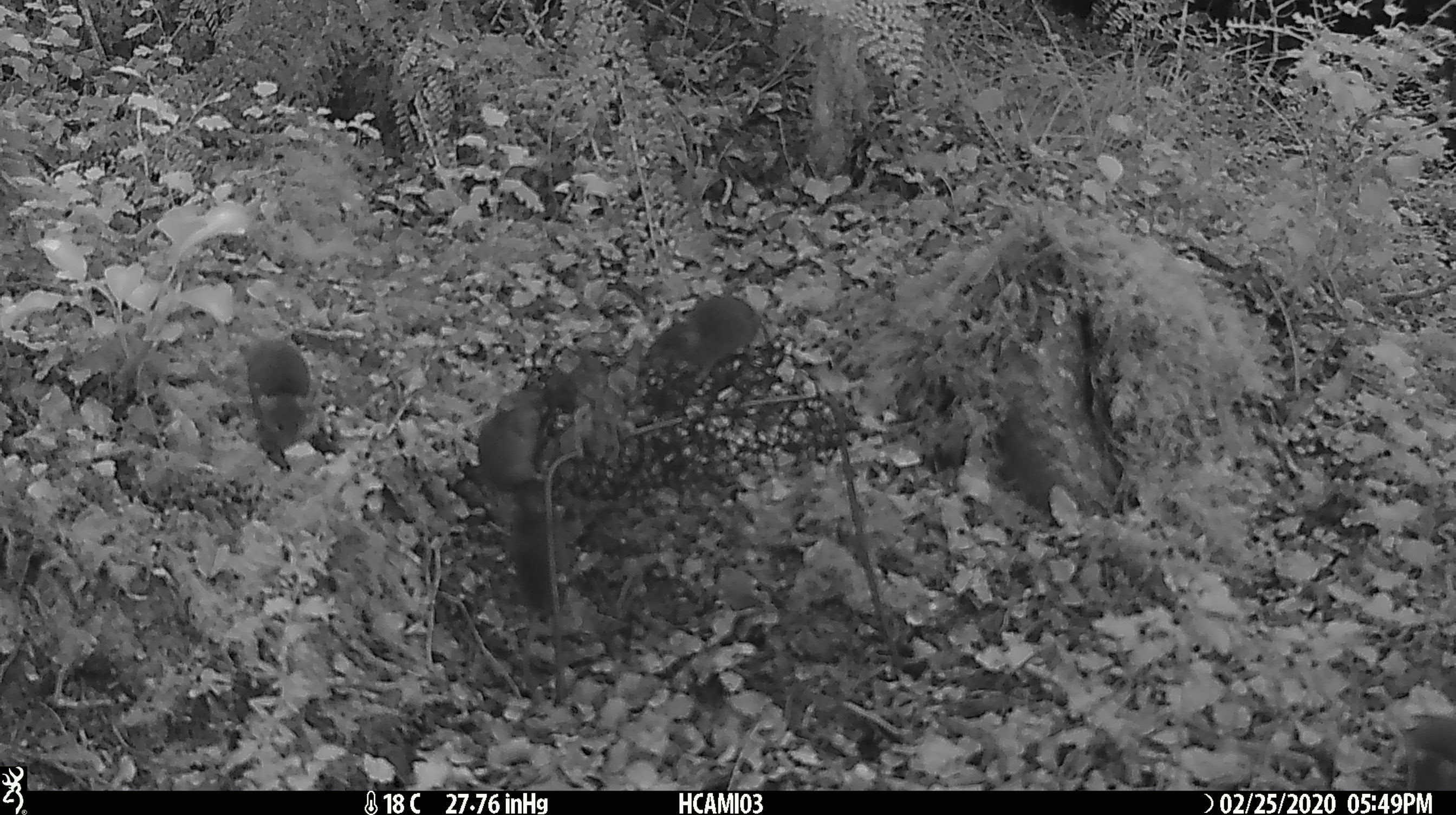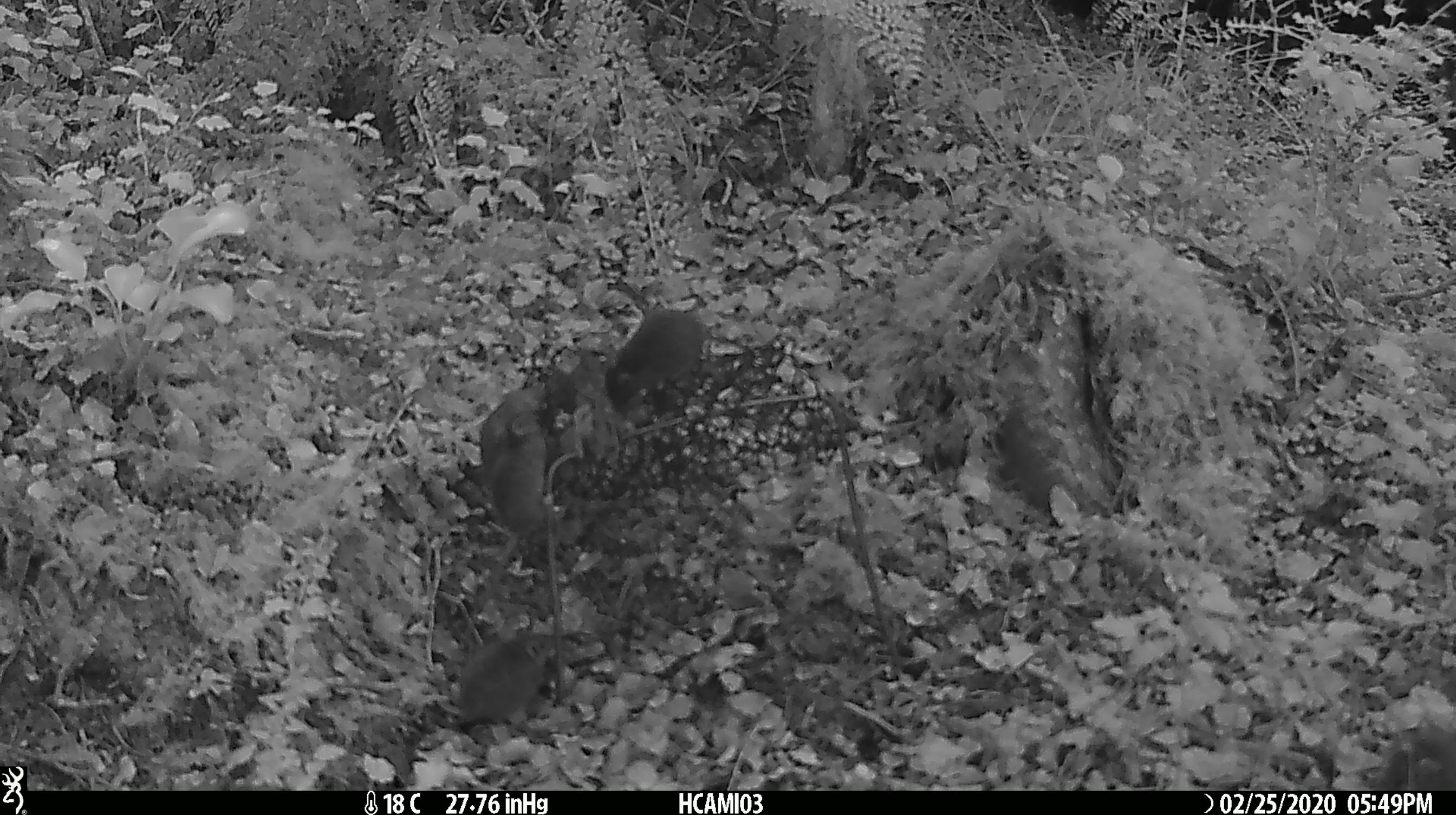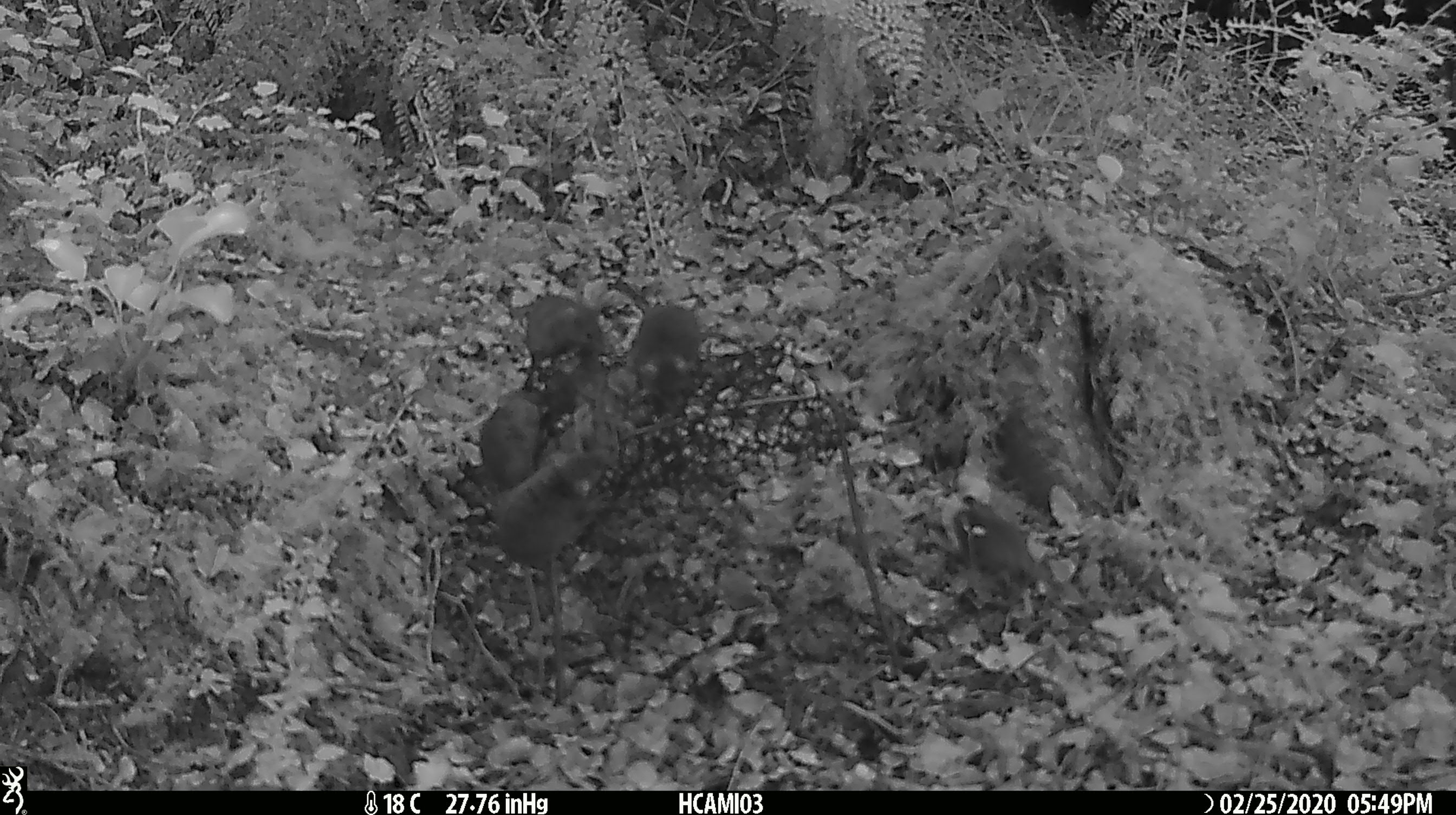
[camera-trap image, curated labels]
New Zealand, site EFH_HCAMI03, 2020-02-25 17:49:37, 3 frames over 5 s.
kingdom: Animalia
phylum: Chordata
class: Mammalia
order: Rodentia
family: Muridae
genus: Mus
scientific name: Mus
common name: mouse